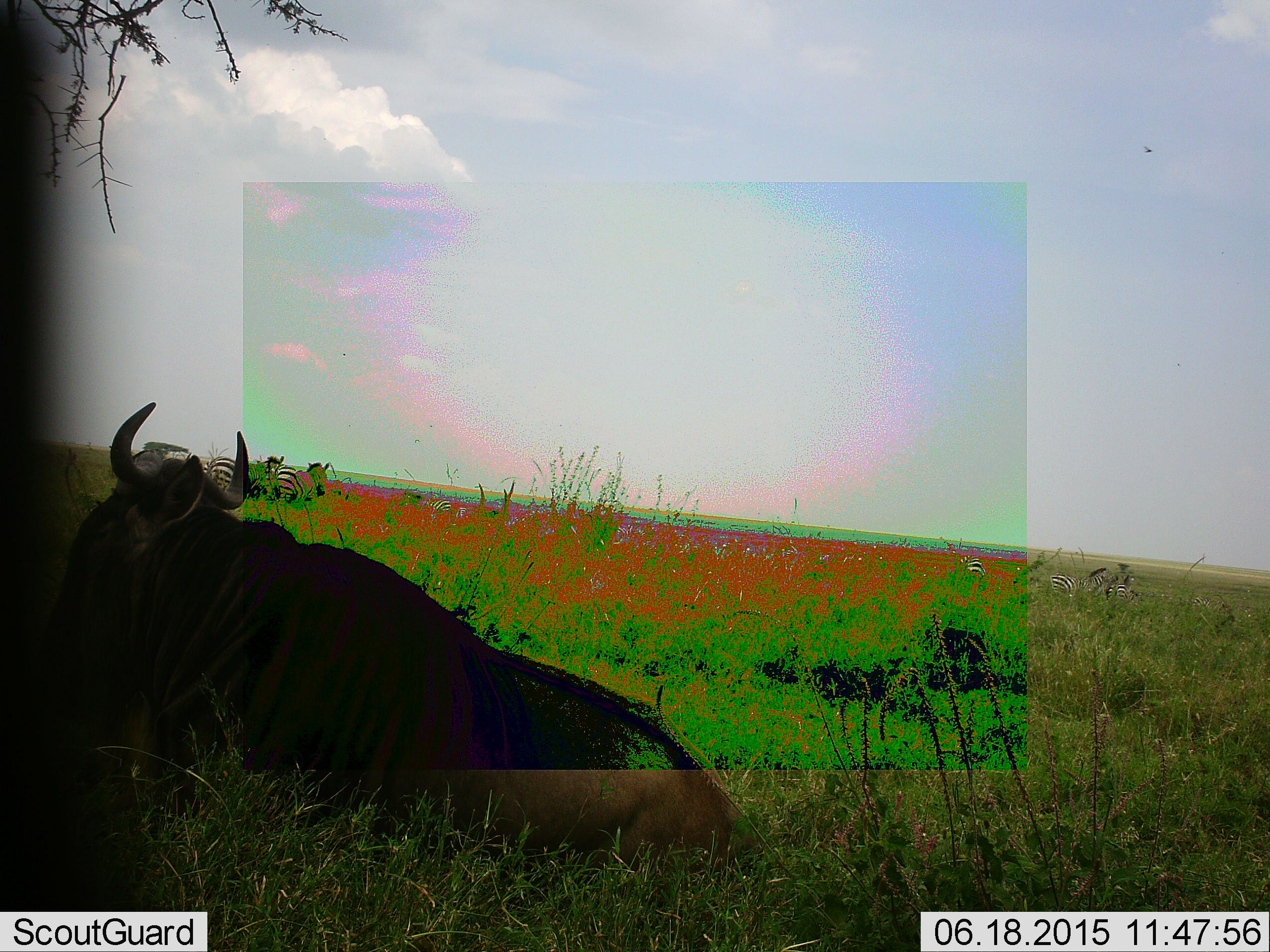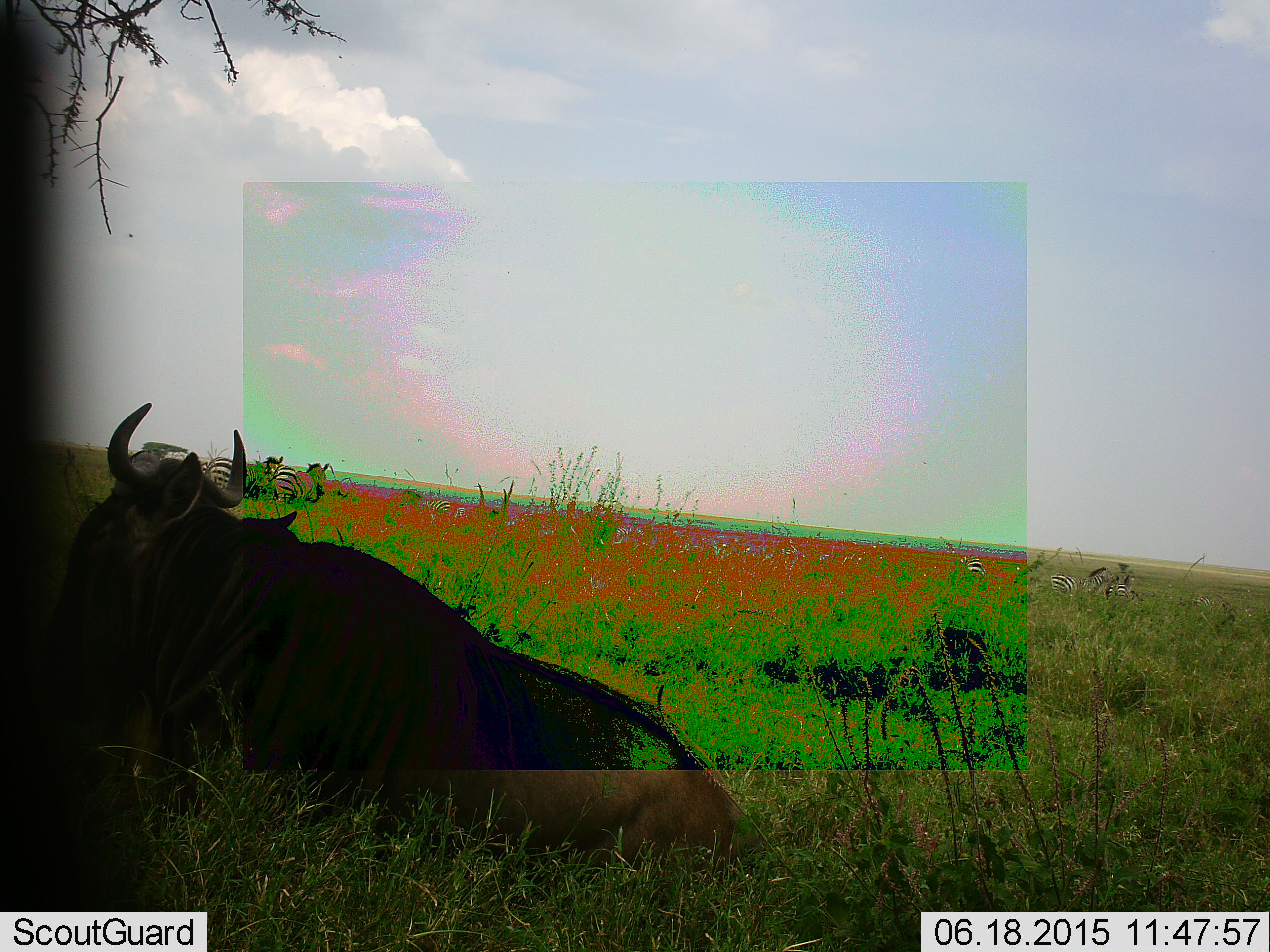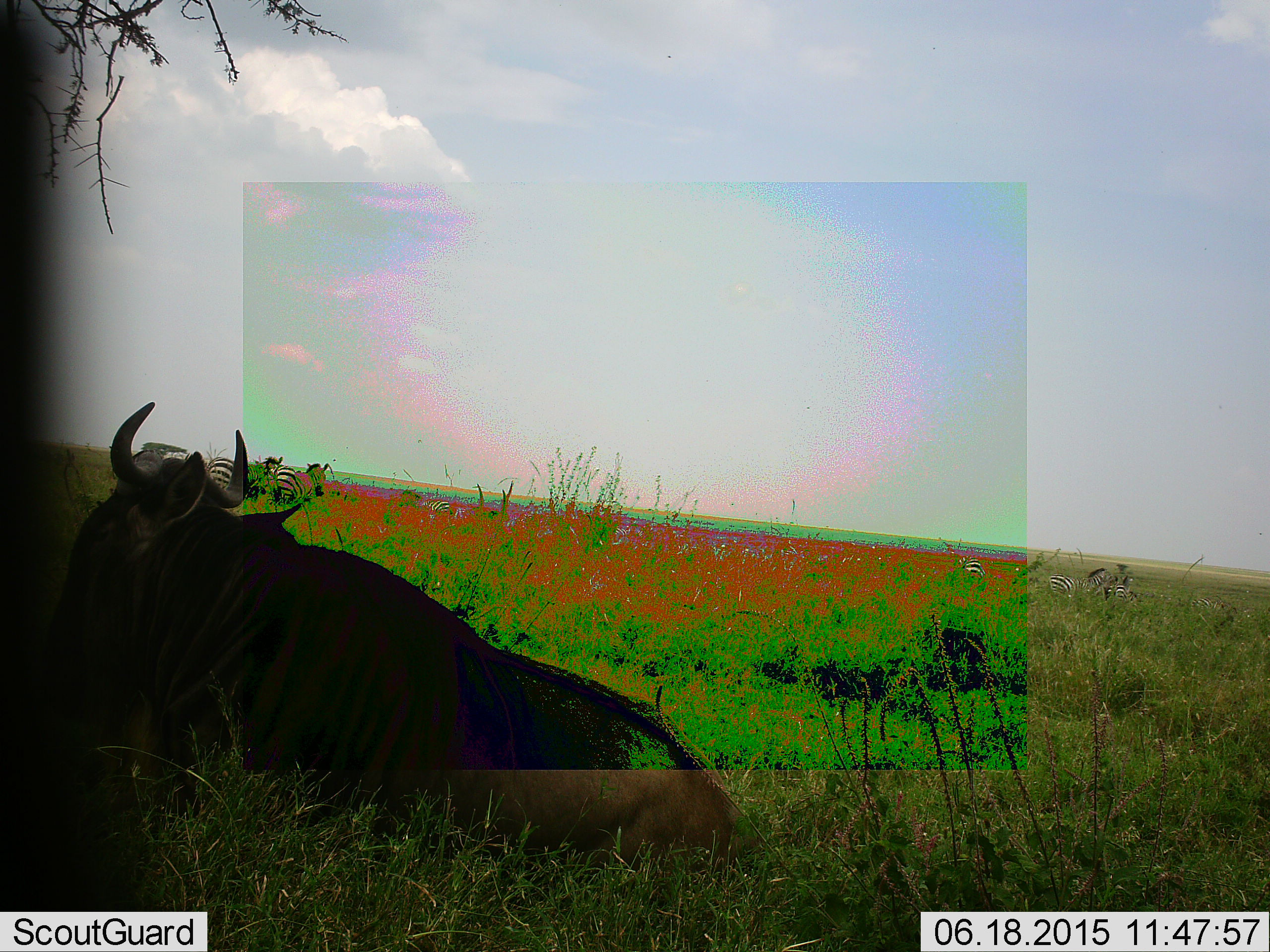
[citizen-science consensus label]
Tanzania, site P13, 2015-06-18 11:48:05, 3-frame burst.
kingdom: Animalia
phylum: Chordata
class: Mammalia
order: Artiodactyla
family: Bovidae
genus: Connochaetes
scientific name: Connochaetes taurinus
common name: blue wildebeest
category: wildebeest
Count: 1.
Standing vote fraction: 12%.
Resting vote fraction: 88%.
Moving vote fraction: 0%.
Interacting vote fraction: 0%.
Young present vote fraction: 0%.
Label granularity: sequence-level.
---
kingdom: Animalia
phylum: Chordata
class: Mammalia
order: Perissodactyla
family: Equidae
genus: Equus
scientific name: Equus quagga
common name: plains zebra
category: zebra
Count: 3.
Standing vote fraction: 91%.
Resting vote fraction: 9%.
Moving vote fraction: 9%.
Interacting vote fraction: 0%.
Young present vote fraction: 0%.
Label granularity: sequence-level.